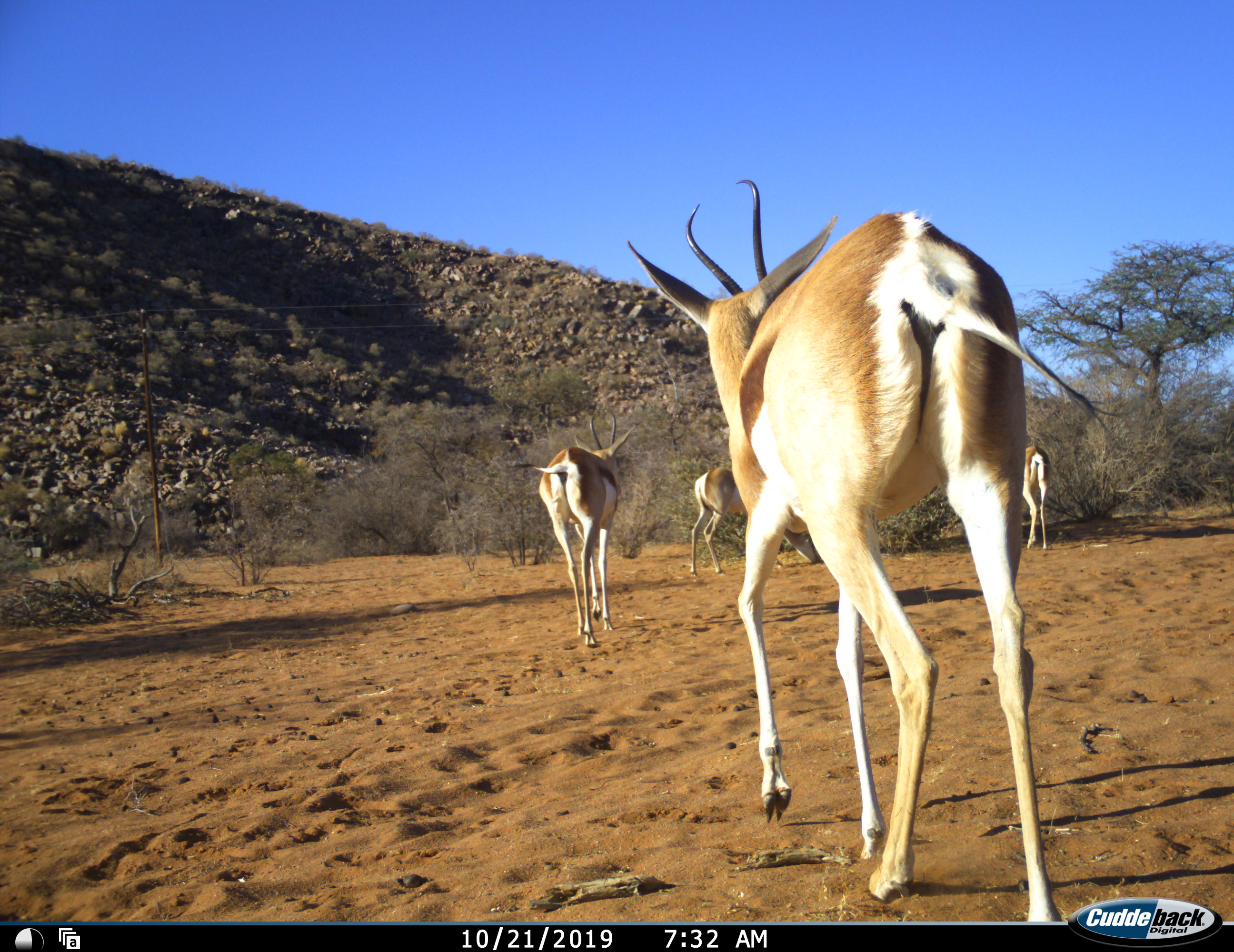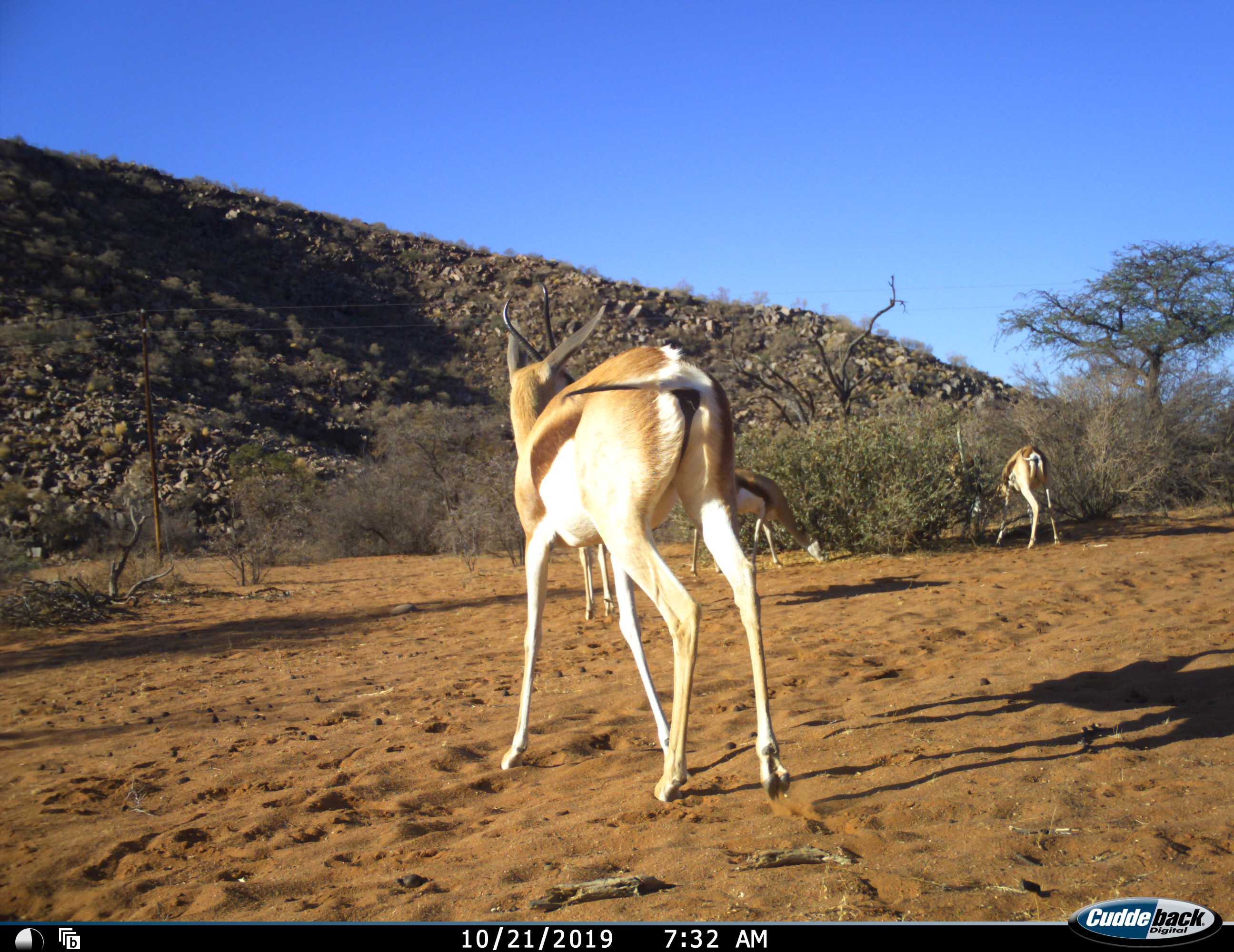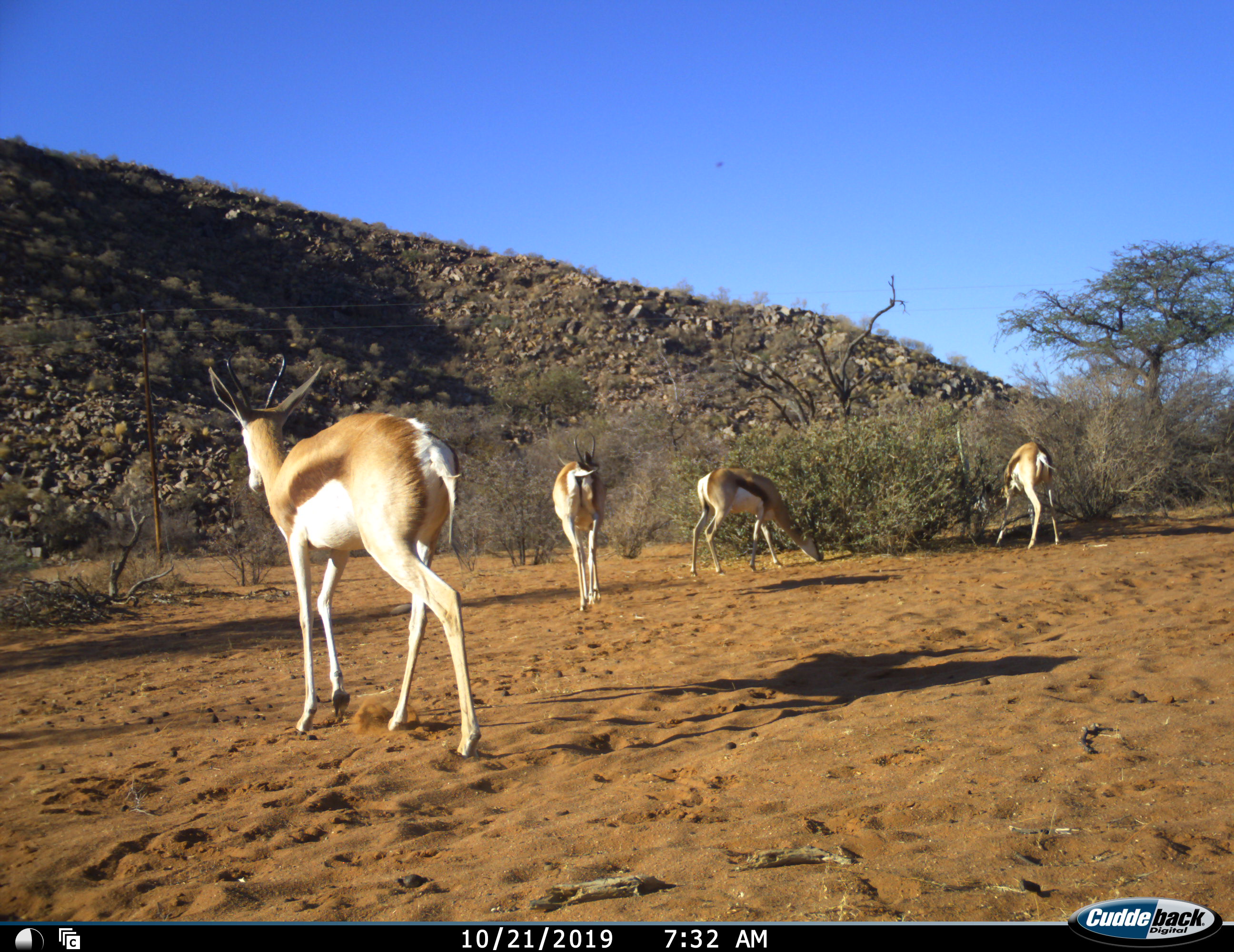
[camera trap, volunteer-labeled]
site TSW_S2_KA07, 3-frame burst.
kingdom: Animalia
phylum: Chordata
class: Mammalia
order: Artiodactyla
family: Bovidae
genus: Antidorcas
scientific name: Antidorcas marsupialis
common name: springbok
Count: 4.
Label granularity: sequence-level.